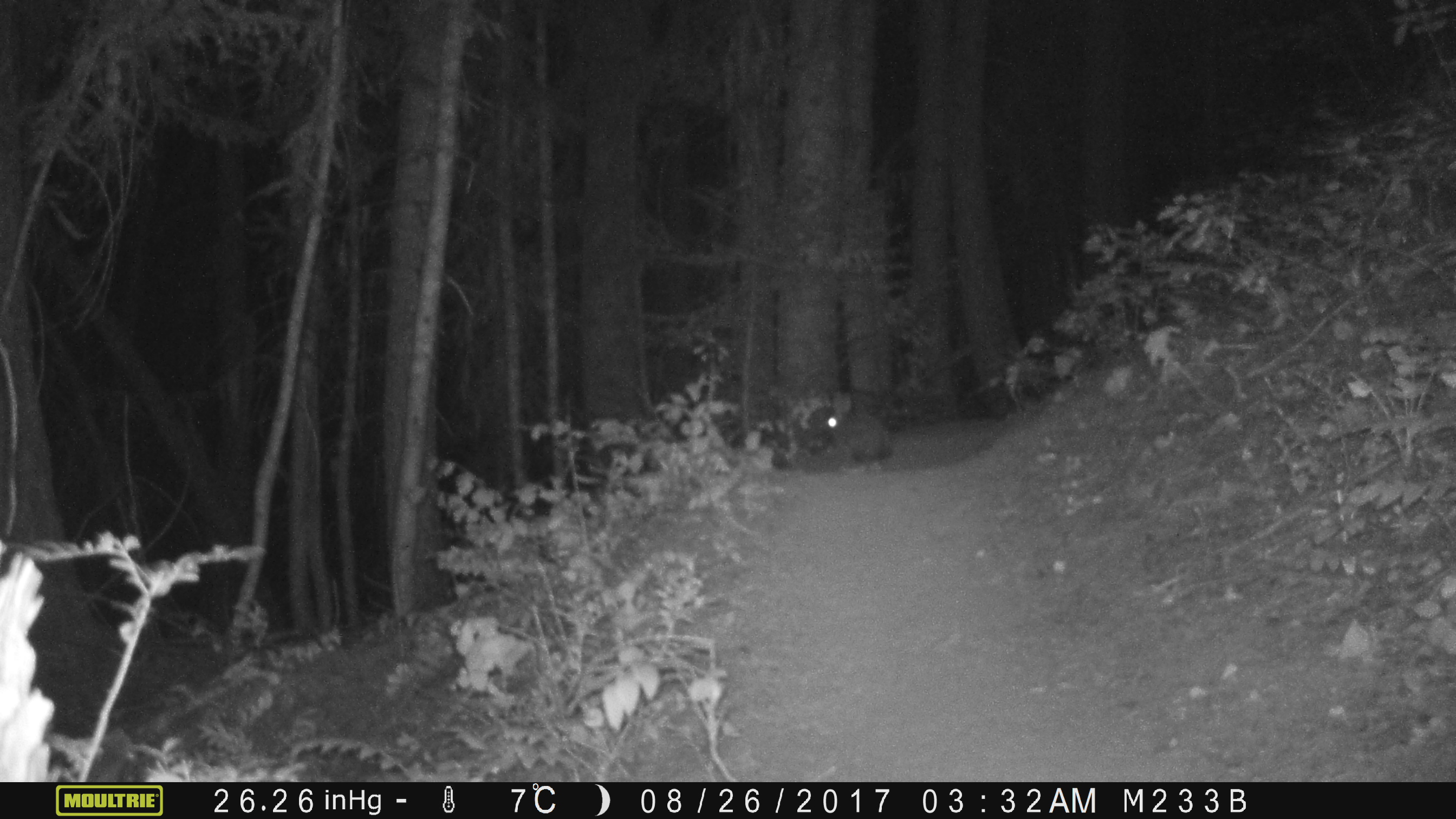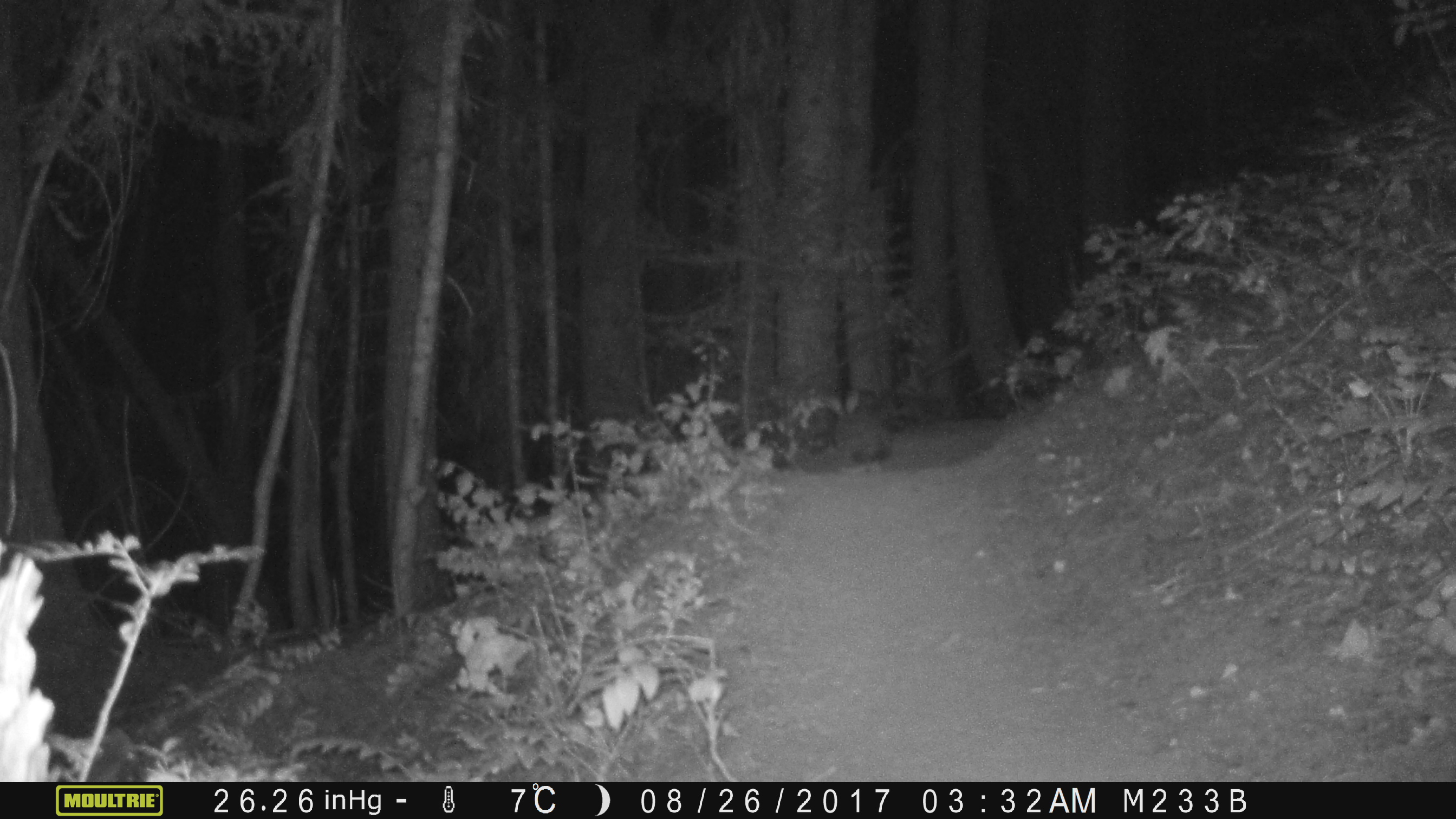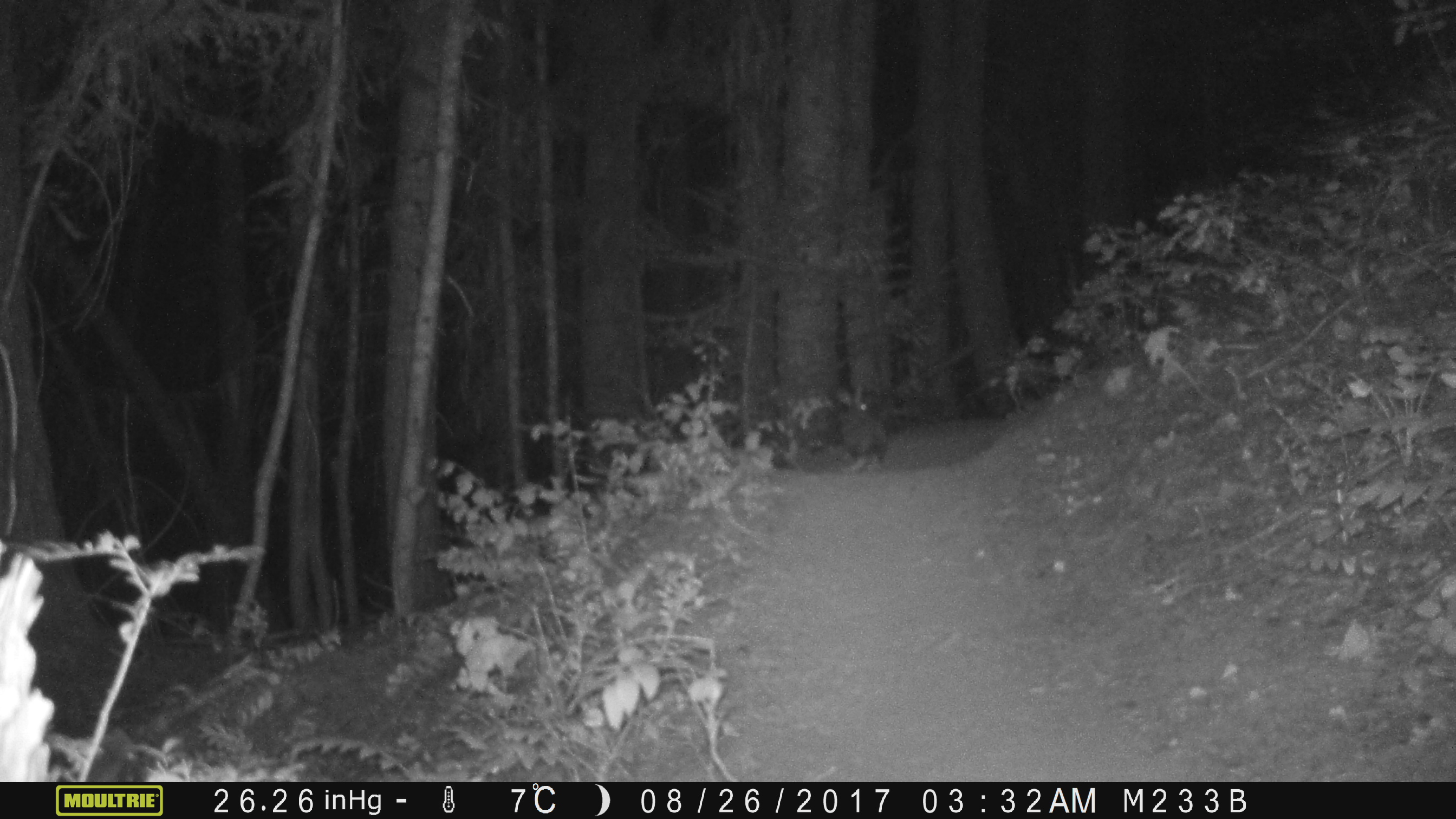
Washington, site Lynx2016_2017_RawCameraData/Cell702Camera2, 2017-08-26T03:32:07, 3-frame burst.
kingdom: Animalia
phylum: Chordata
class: Mammalia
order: Lagomorpha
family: Leporidae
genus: Lepus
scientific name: Lepus americanus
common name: snowshoe hare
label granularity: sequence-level